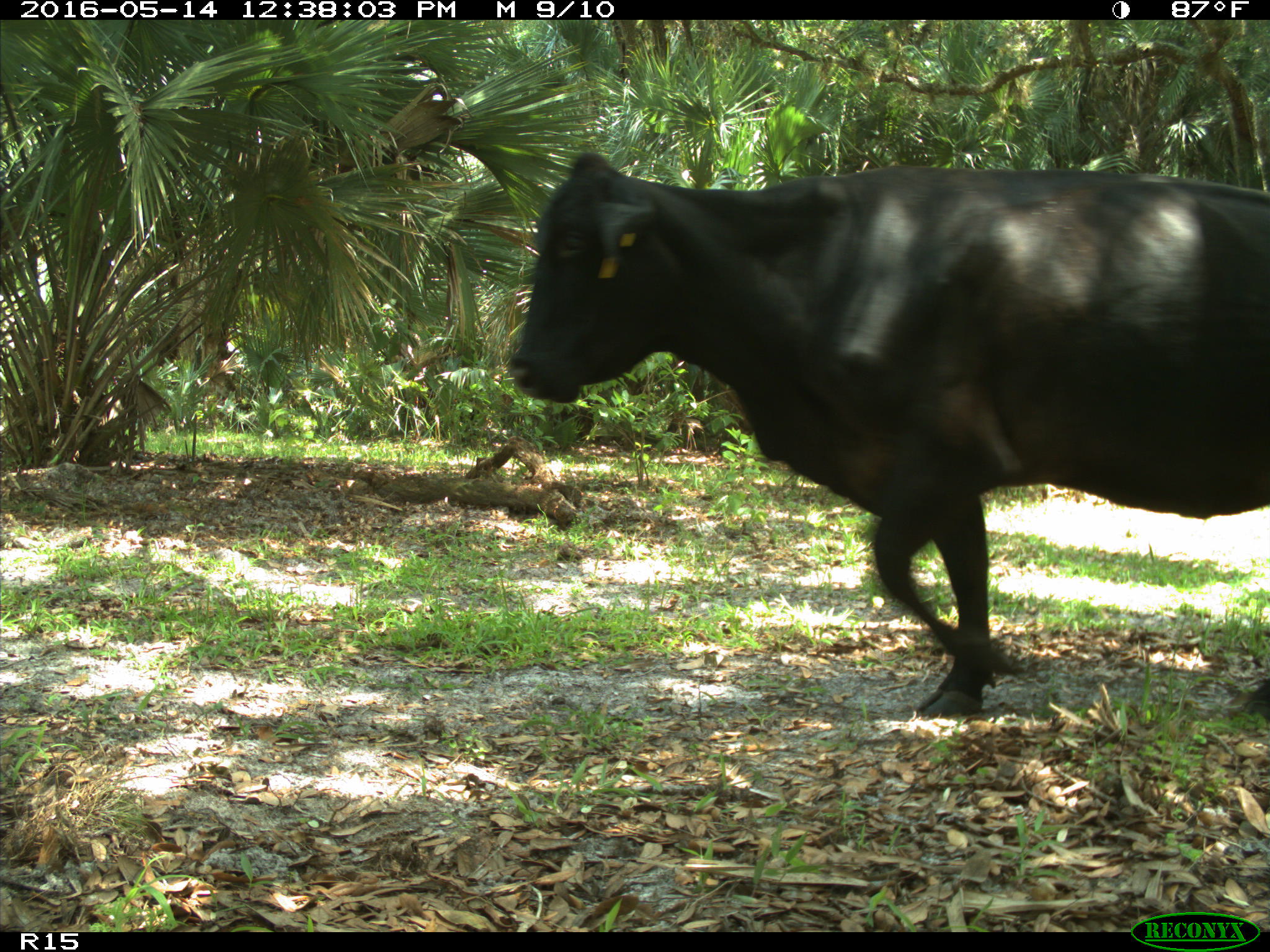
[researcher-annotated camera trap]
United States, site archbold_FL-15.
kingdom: Animalia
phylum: Chordata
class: Mammalia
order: Artiodactyla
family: Bovidae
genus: Bos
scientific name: Bos taurus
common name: domestic cow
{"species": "Bos taurus (domestic cow)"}